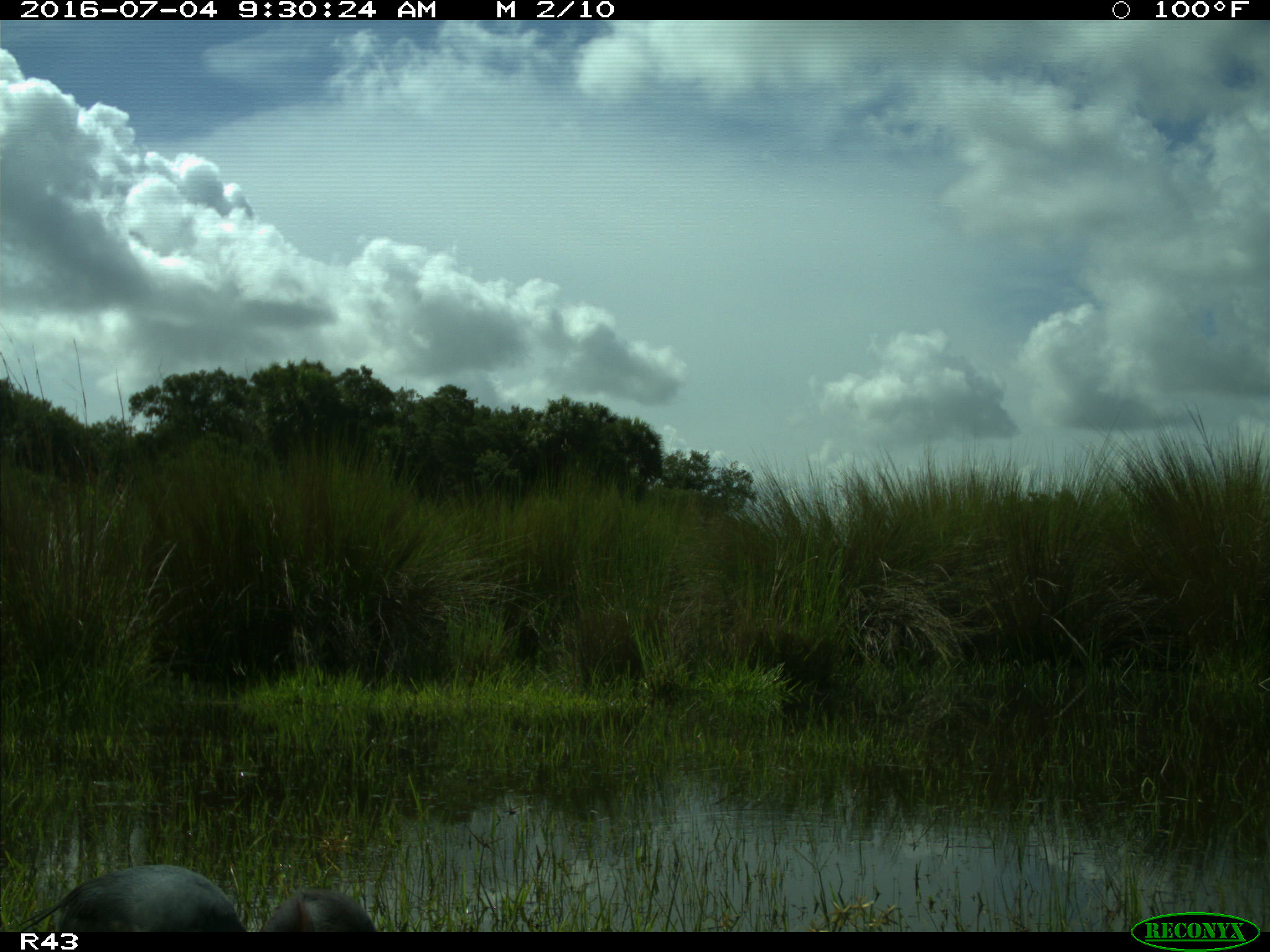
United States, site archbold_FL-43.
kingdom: Animalia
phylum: Chordata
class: Aves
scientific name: Aves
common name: birds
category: unidentified bird